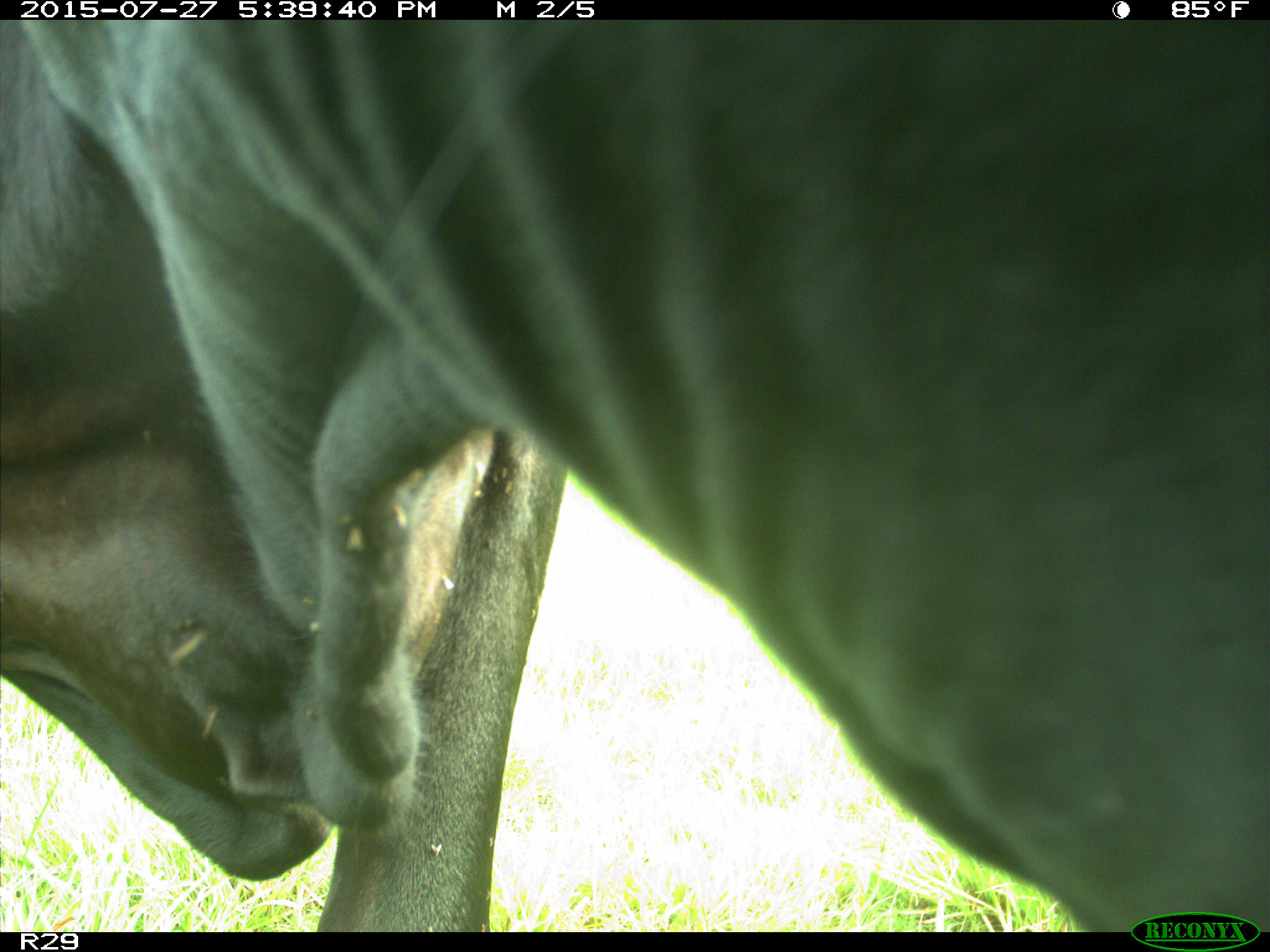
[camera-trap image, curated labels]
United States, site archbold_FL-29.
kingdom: Animalia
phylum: Chordata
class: Mammalia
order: Artiodactyla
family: Bovidae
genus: Bos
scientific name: Bos taurus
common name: domestic cow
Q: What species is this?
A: Bos taurus (domestic cow).